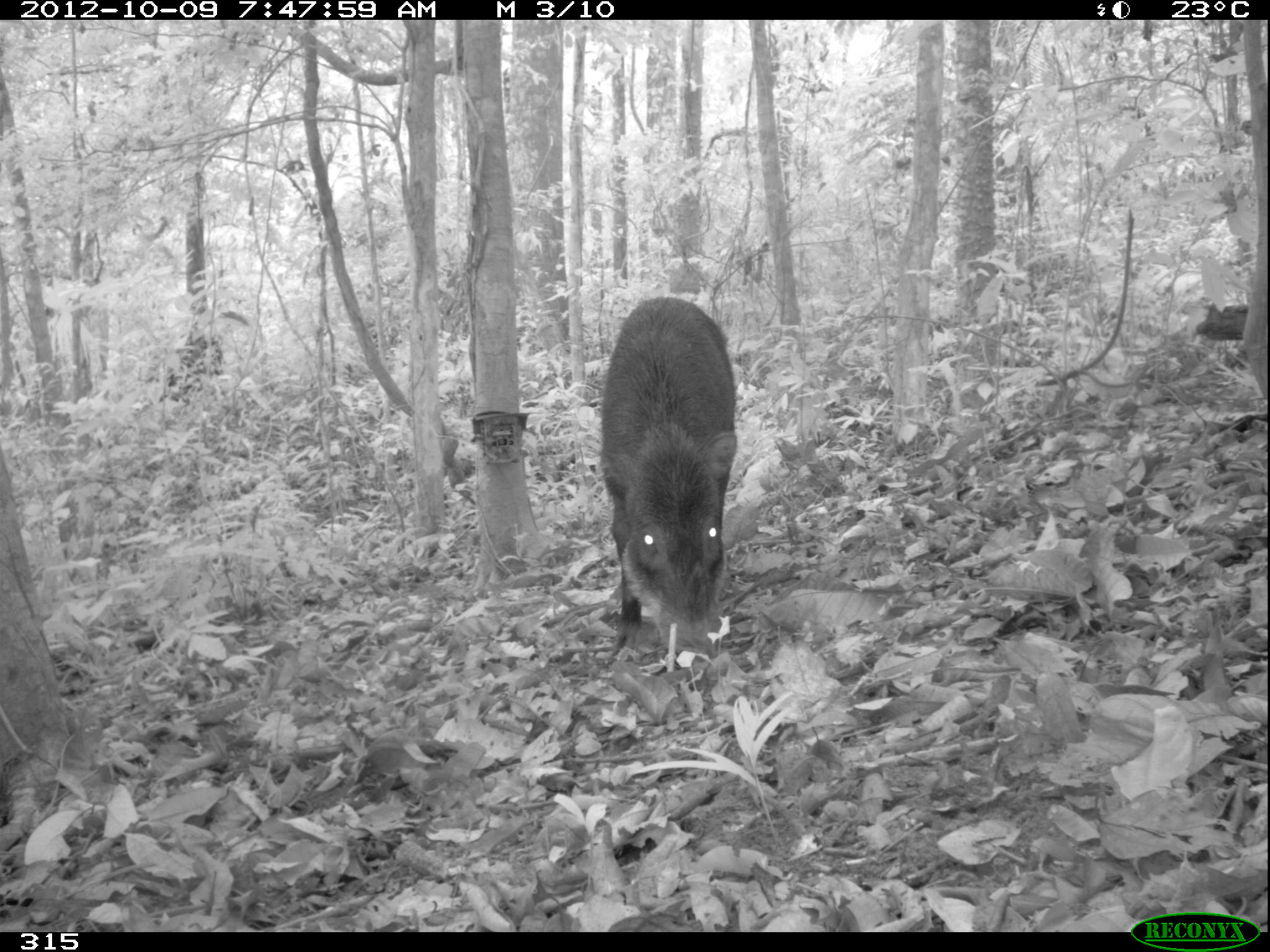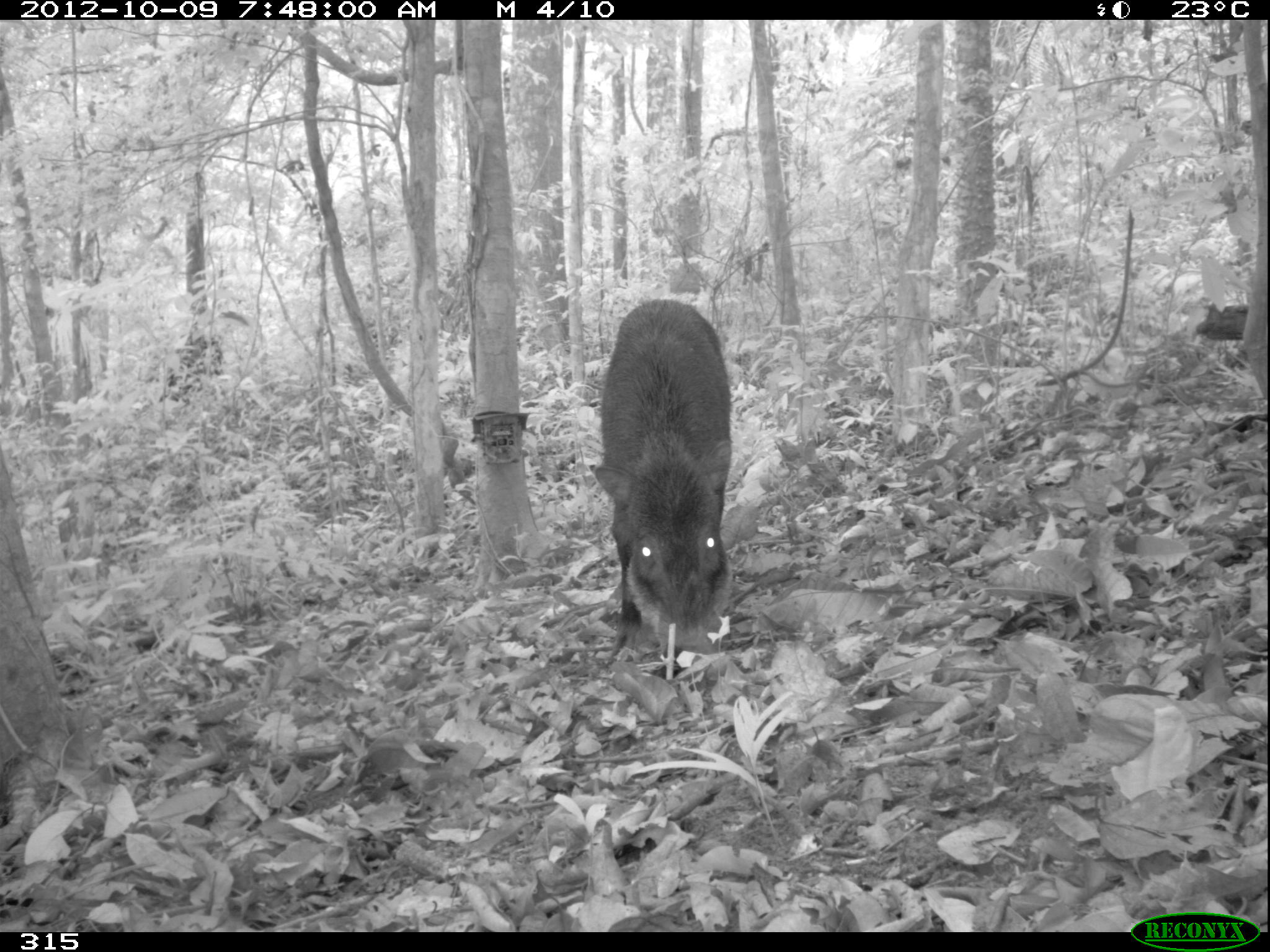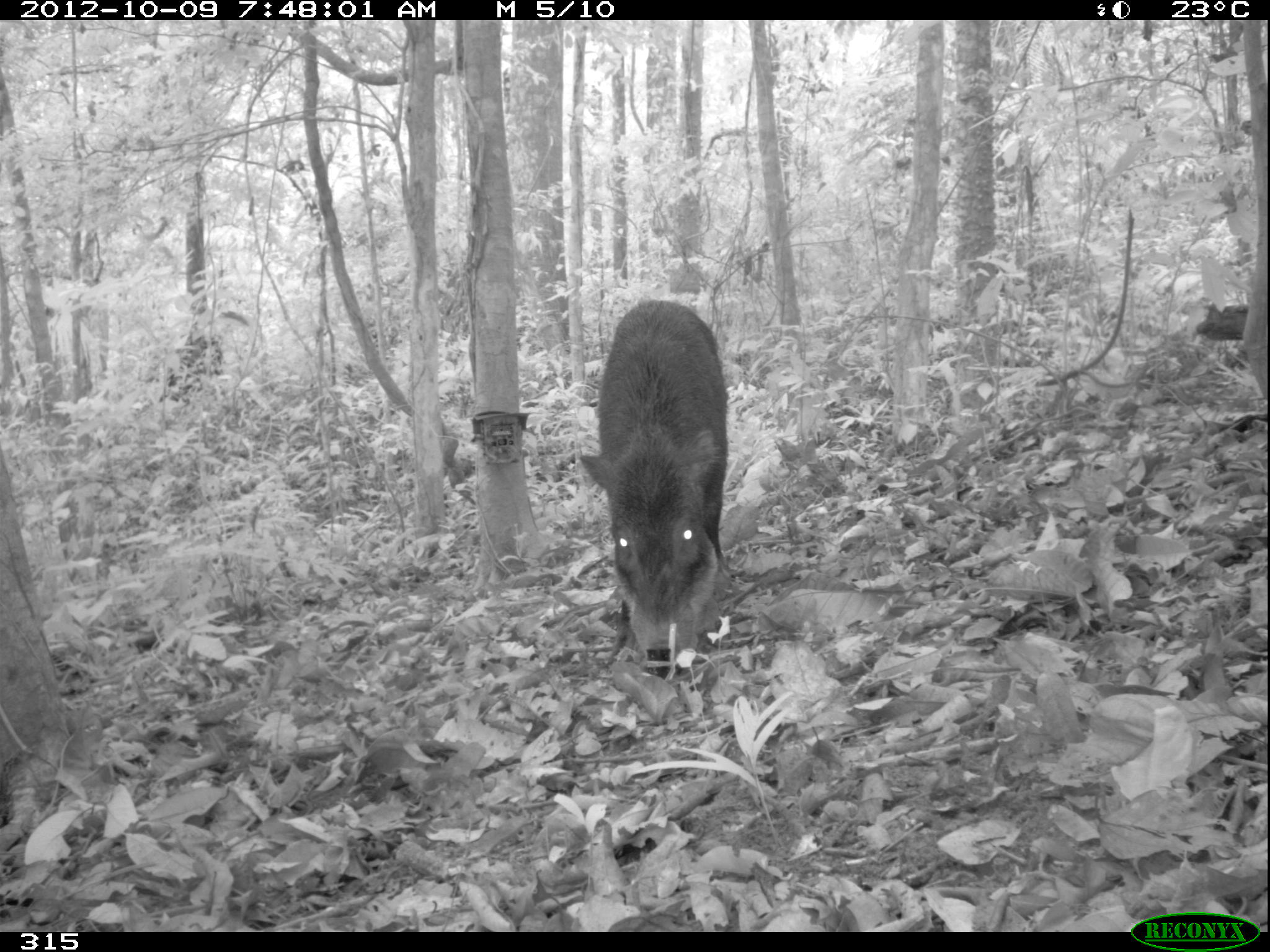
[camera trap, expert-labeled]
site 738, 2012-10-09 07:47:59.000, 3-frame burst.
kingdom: Animalia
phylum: Chordata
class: Mammalia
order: Artiodactyla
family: Tayassuidae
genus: Tayassu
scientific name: Tayassu pecari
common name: white-lipped peccary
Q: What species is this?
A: Tayassu pecari (white-lipped peccary).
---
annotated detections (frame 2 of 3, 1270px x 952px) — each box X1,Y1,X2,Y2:
tayassu pecari: 588,298,732,670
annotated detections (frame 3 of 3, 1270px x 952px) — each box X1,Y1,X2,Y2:
tayassu pecari: 577,296,729,679